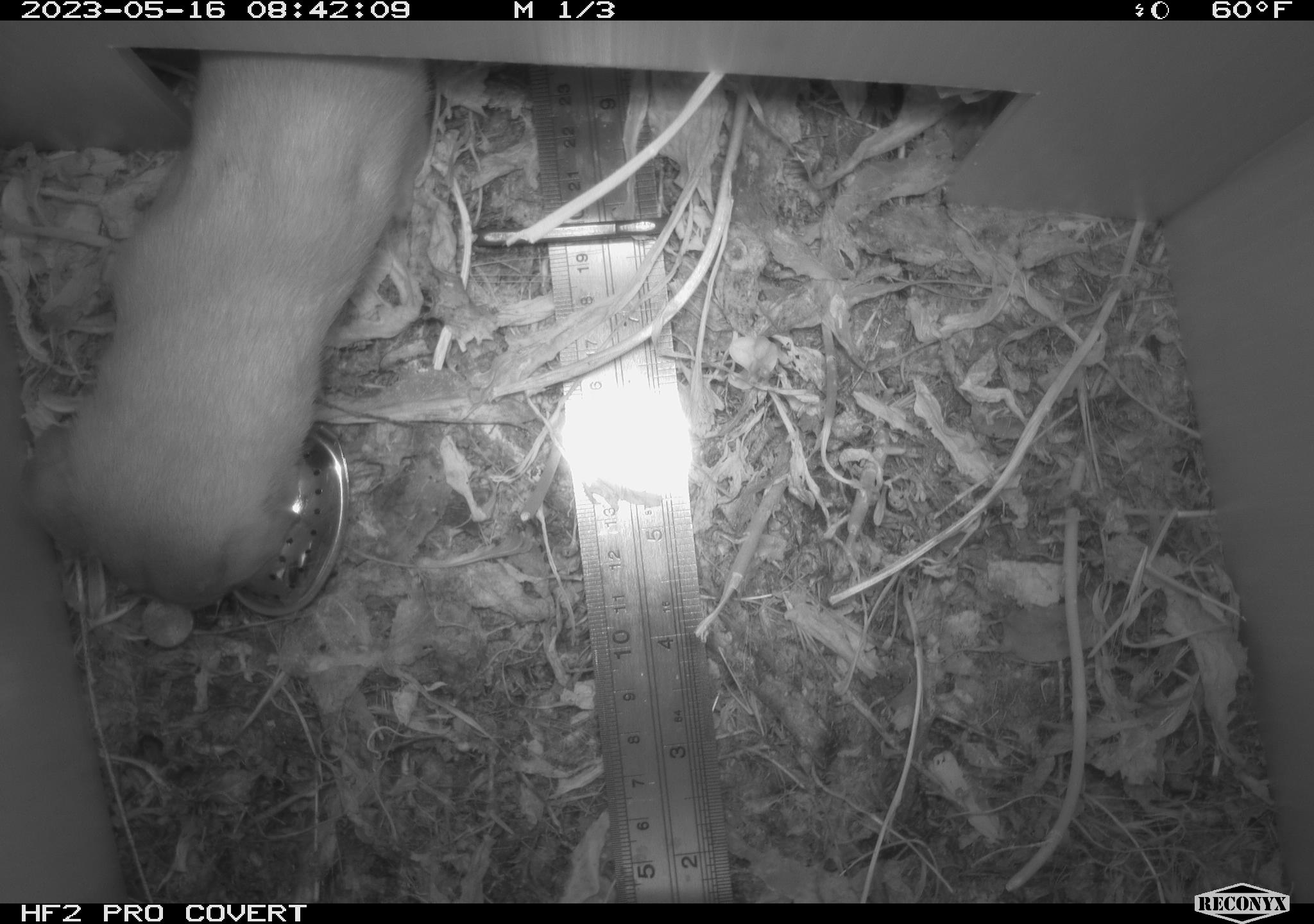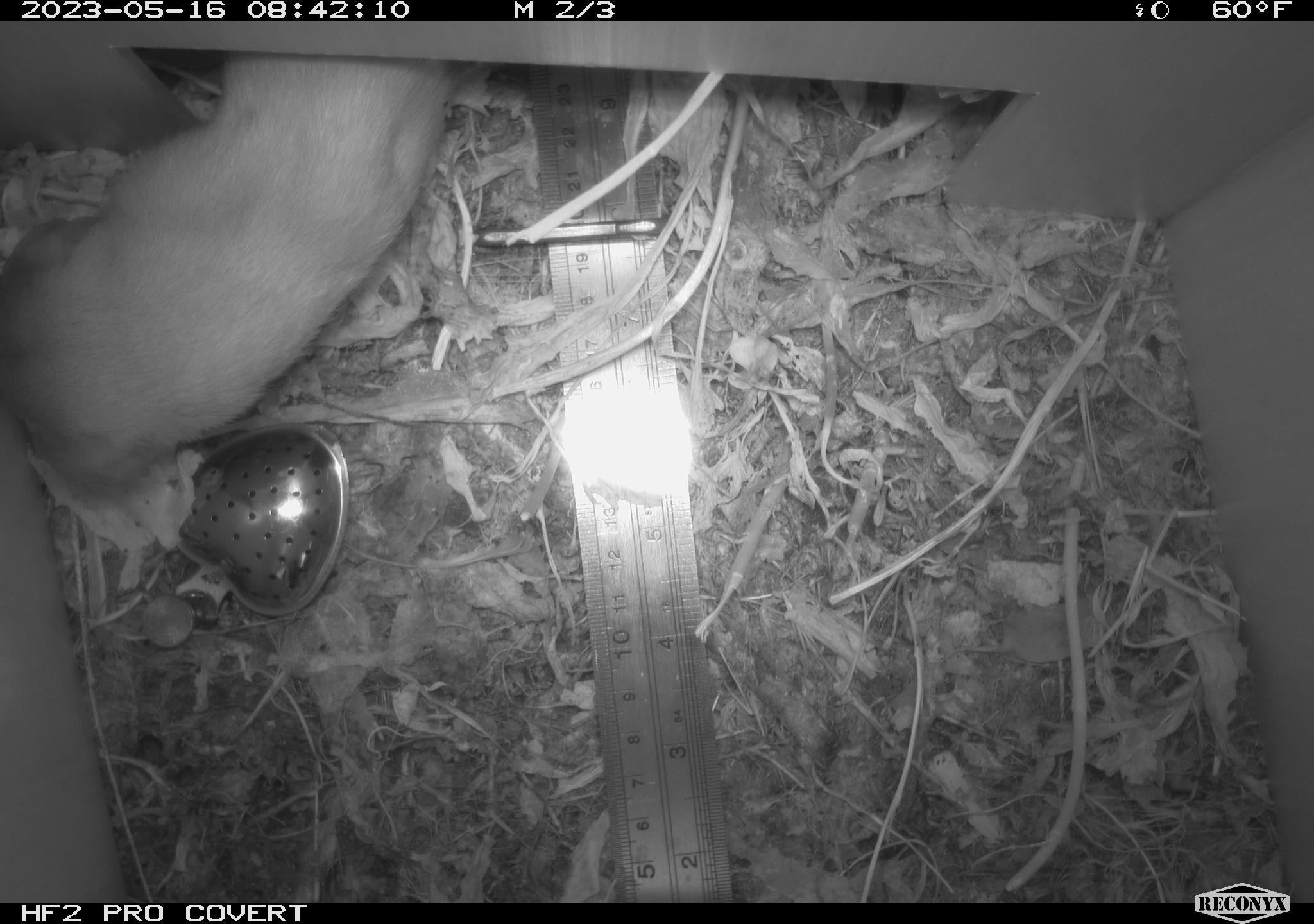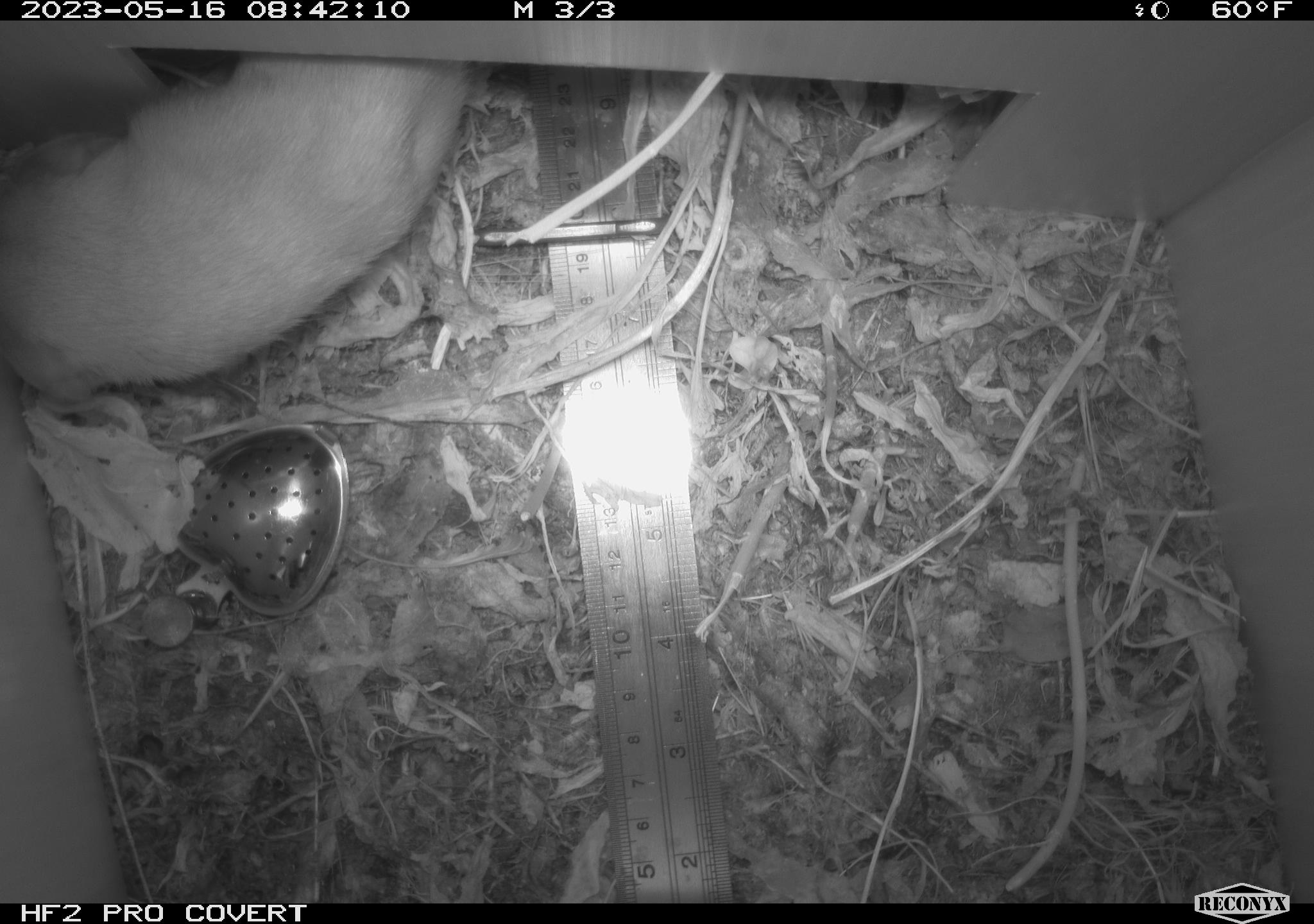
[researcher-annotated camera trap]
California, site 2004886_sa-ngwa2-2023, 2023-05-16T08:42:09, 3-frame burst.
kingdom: Animalia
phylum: Chordata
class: Mammalia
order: Carnivora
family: Mustelidae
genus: Neogale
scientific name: Neogale frenata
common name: long-tailed weasel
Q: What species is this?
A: Long-tailed weasel (Neogale frenata).